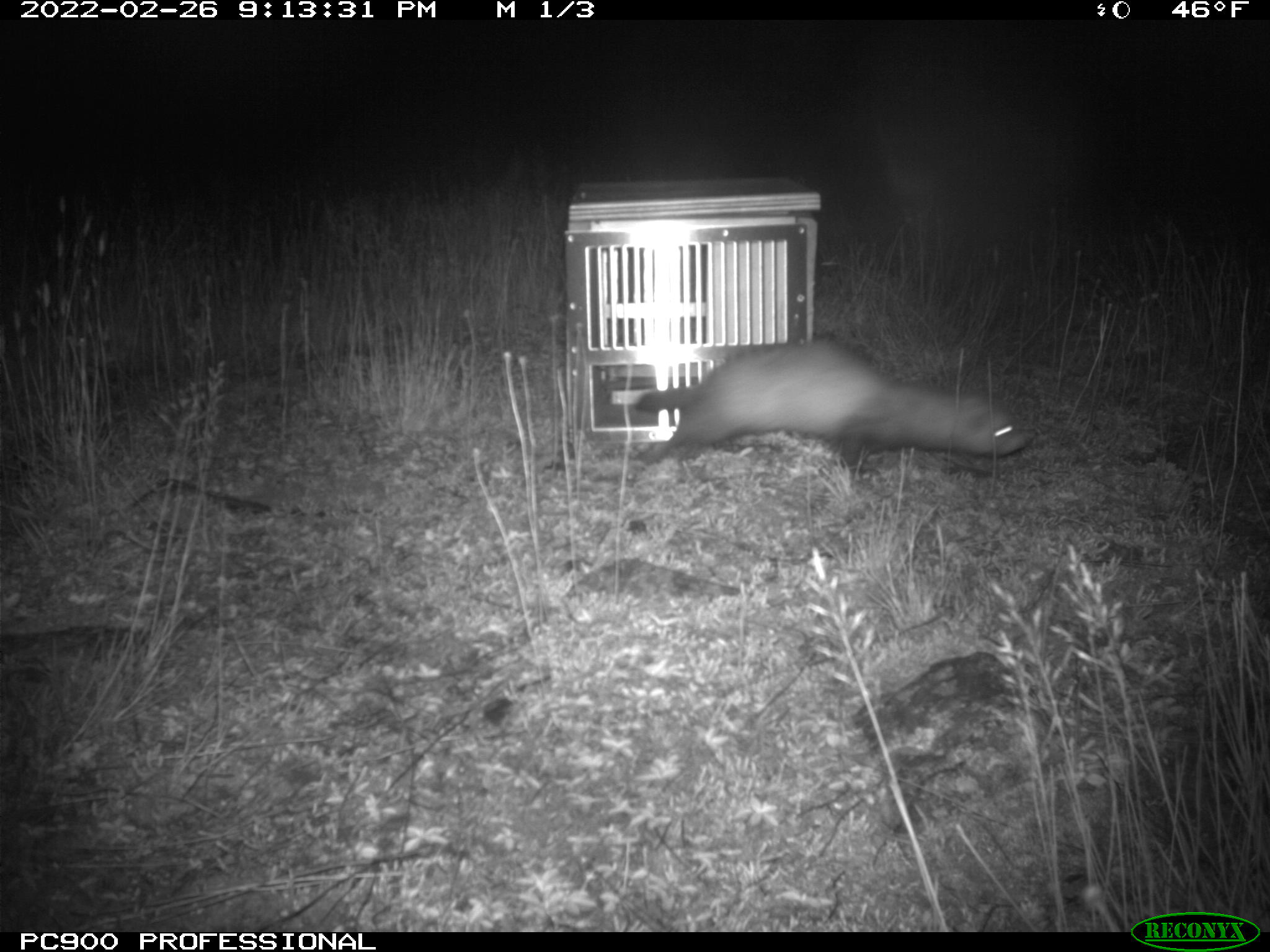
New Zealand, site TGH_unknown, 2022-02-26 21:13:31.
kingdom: Animalia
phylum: Chordata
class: Mammalia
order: Carnivora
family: Mustelidae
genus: Mustela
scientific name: Mustela furo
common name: ferret